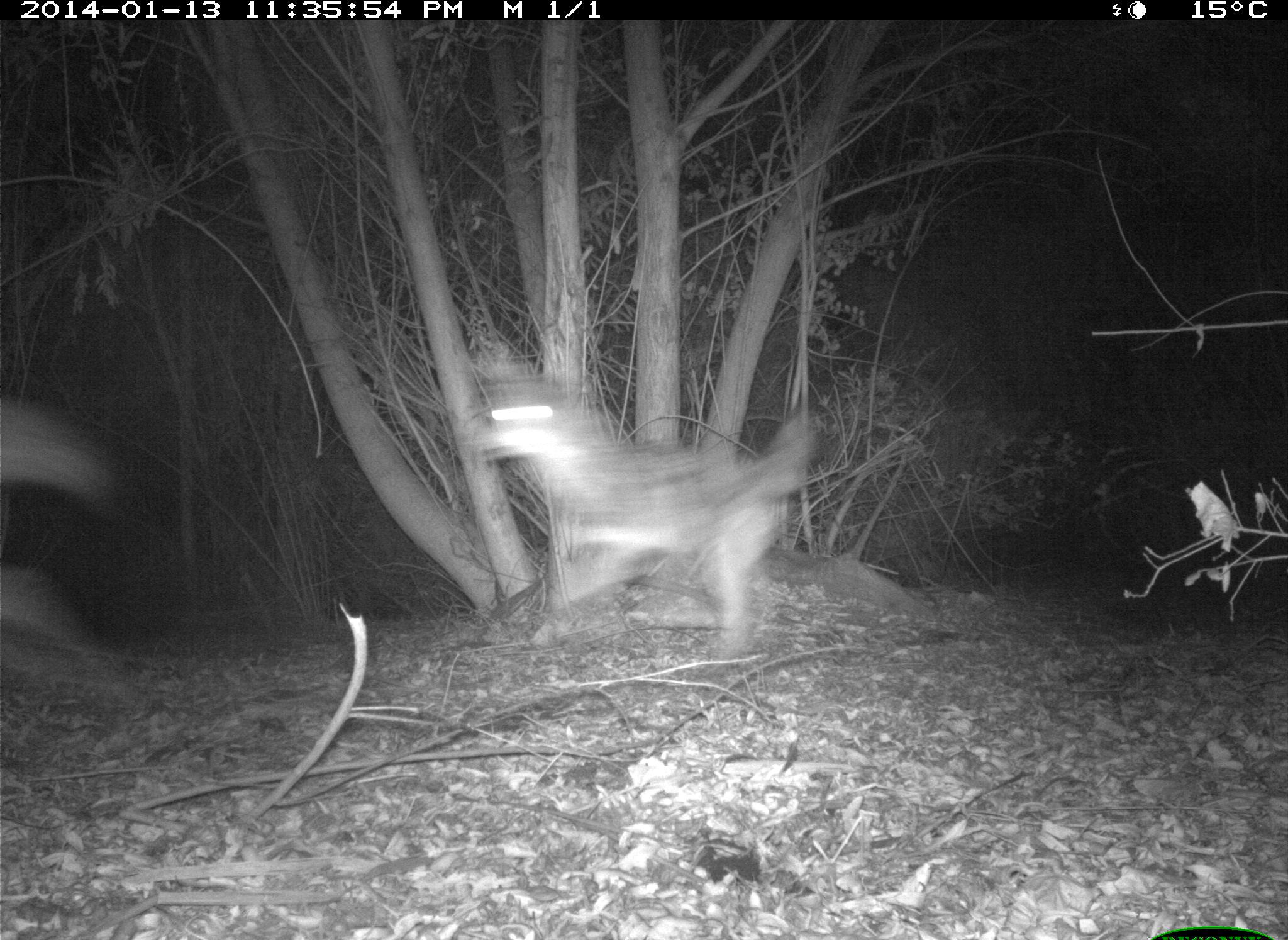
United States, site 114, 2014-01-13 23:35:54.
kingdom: Animalia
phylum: Chordata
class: Mammalia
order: Carnivora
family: Canidae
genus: Canis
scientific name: Canis latrans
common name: coyote